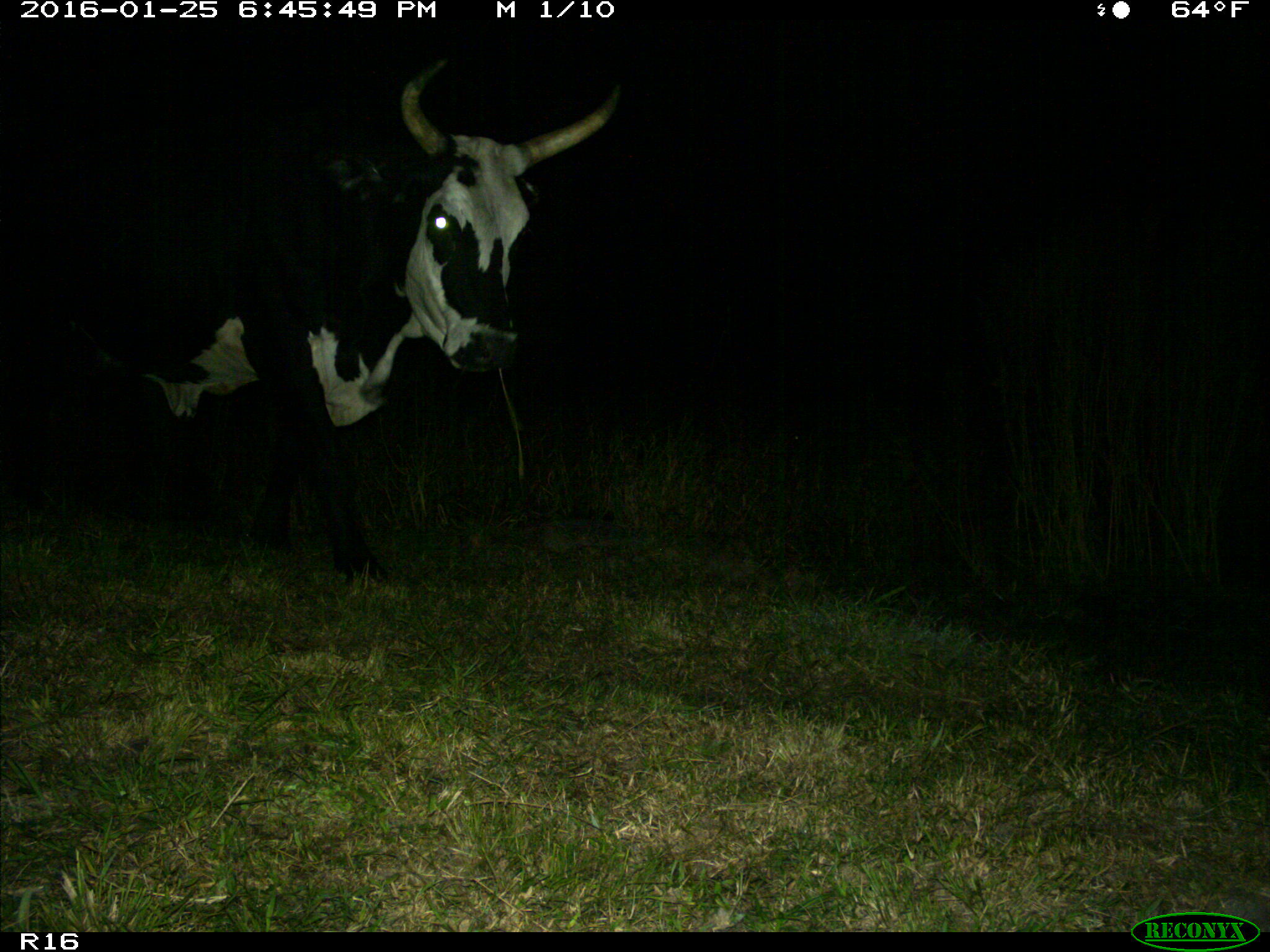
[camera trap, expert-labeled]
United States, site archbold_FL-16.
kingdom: Animalia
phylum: Chordata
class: Mammalia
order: Artiodactyla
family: Bovidae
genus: Bos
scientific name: Bos taurus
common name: domestic cow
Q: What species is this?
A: Bos taurus (domestic cow).